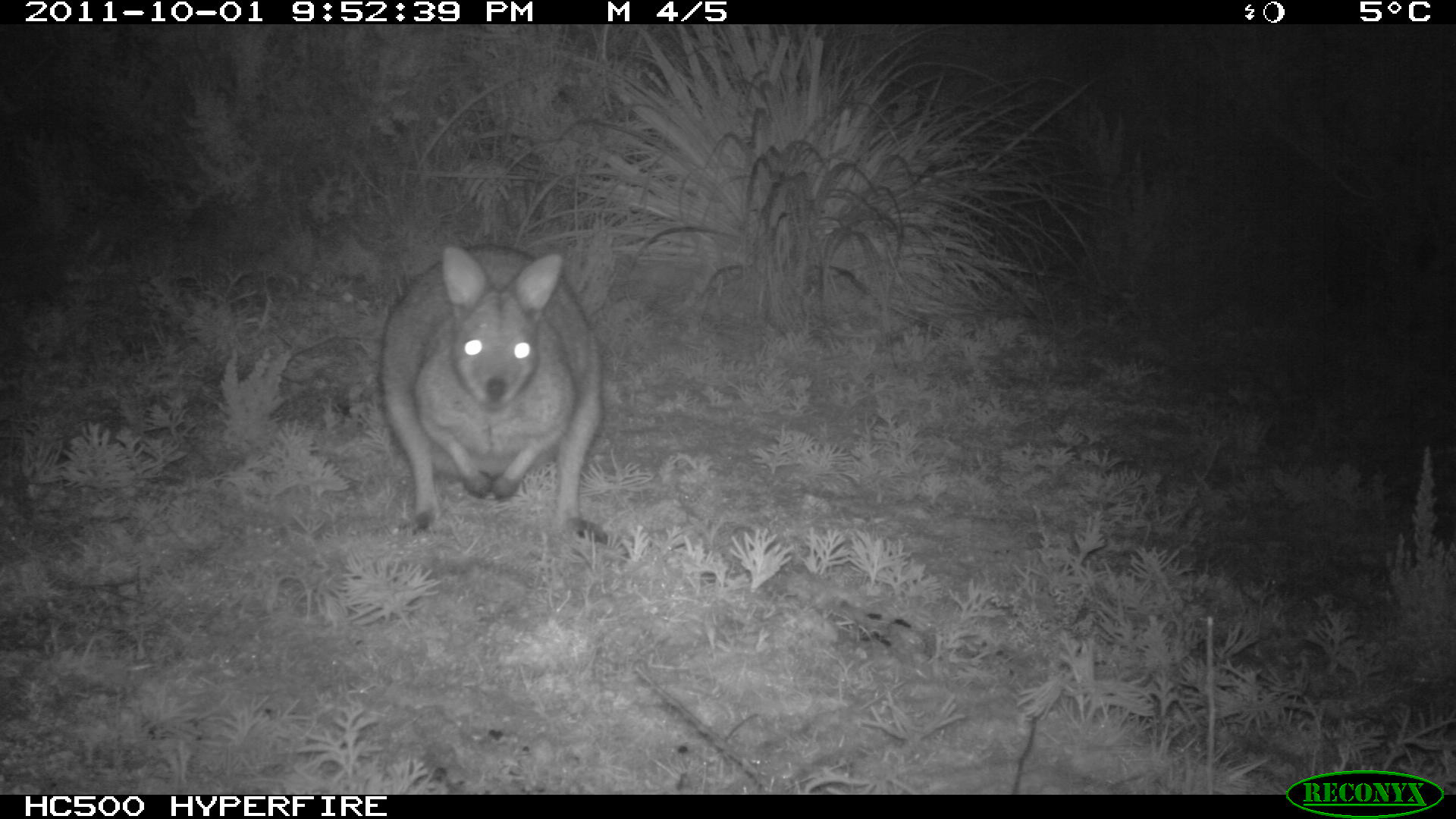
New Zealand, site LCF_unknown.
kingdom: Animalia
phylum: Chordata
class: Mammalia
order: Diprotodontia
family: Macropodidae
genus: Notamacropus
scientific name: Notamacropus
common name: wallaby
Wallaby (Notamacropus).